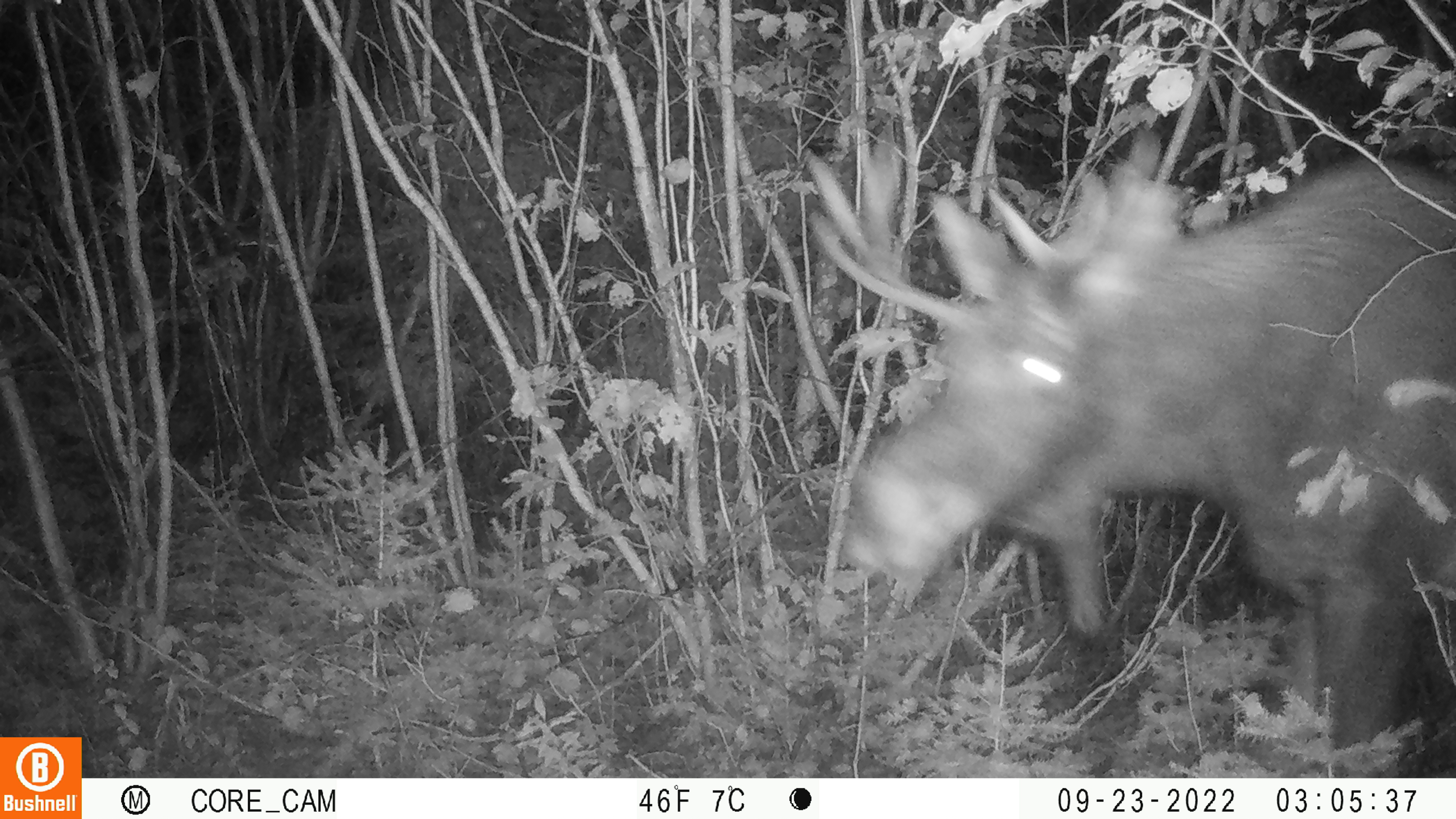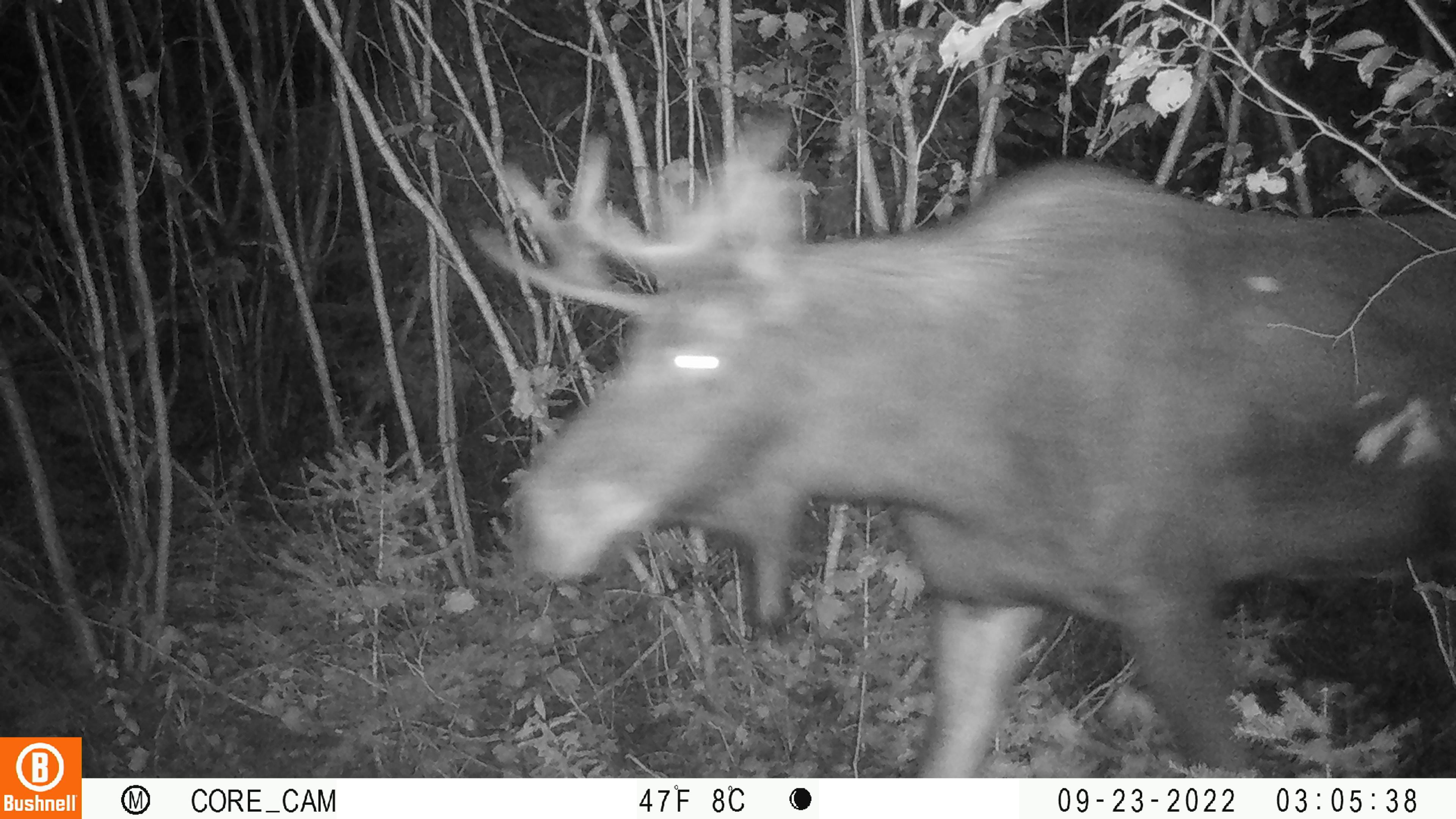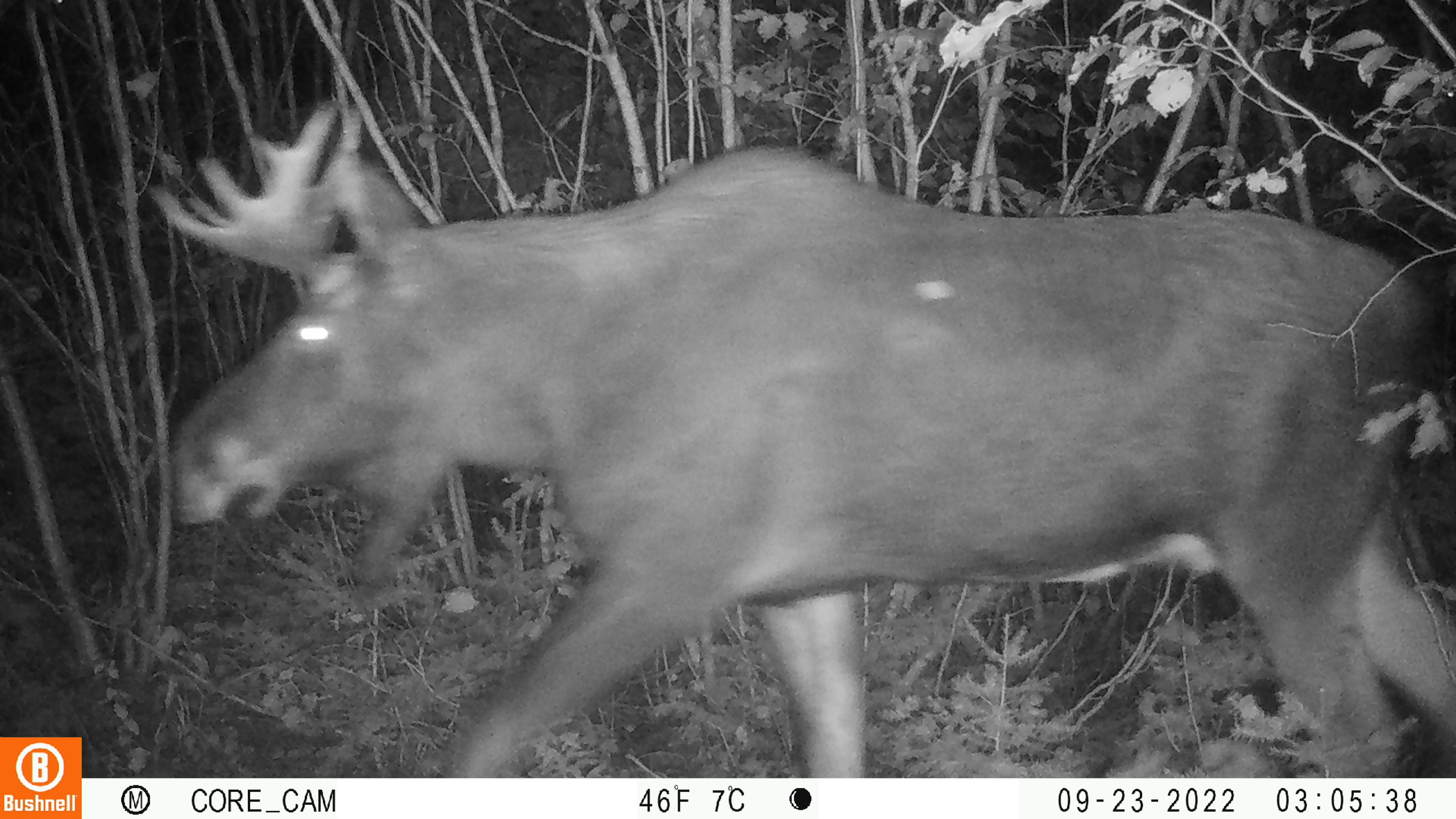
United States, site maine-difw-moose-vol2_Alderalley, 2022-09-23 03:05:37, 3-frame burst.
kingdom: Animalia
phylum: Chordata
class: Mammalia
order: Artiodactyla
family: Cervidae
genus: Alces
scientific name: Alces alces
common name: moose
Moose (Alces alces).